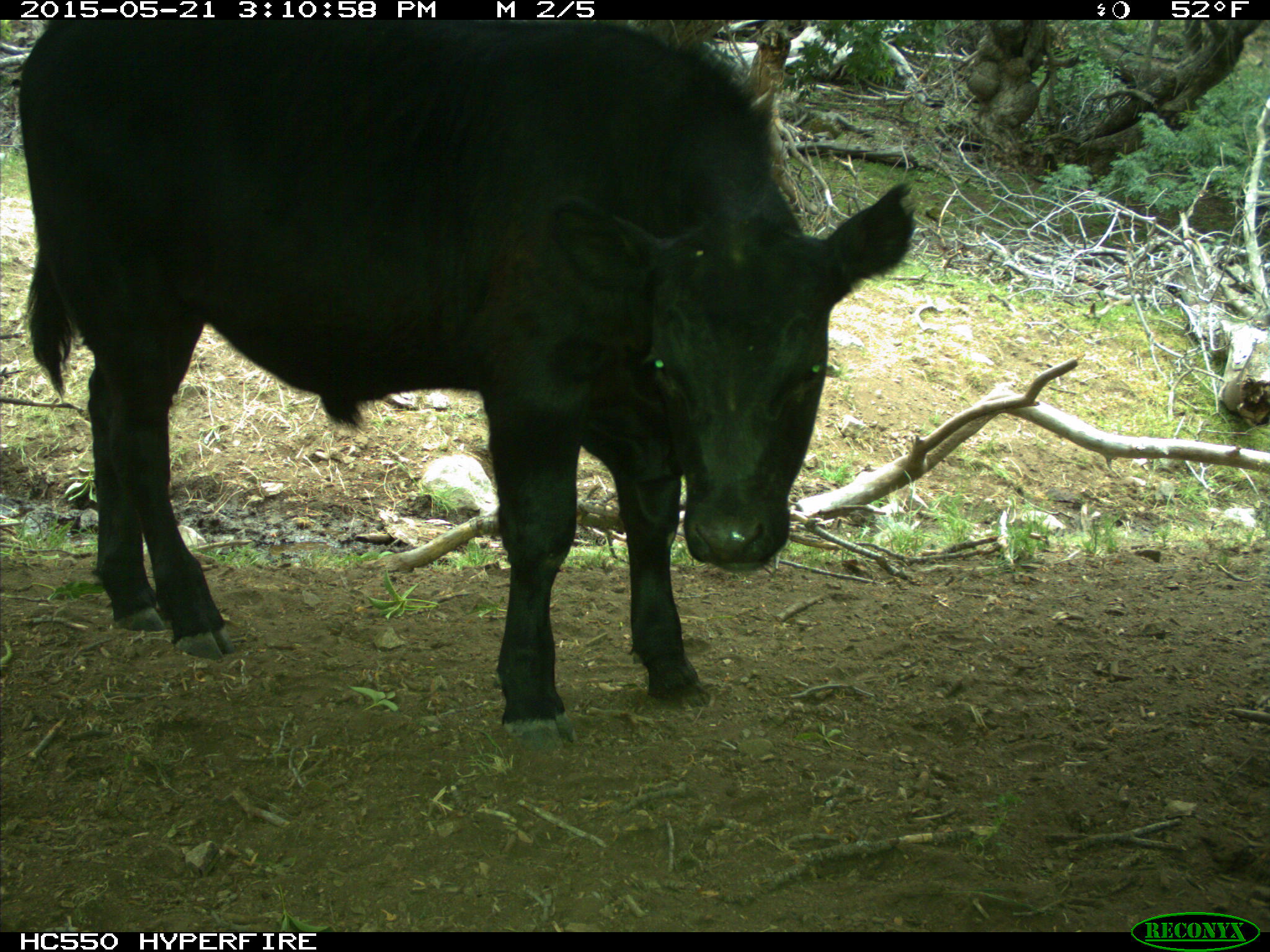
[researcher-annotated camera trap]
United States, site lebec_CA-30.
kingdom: Animalia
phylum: Chordata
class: Mammalia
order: Artiodactyla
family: Bovidae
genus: Bos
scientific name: Bos taurus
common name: domestic cow